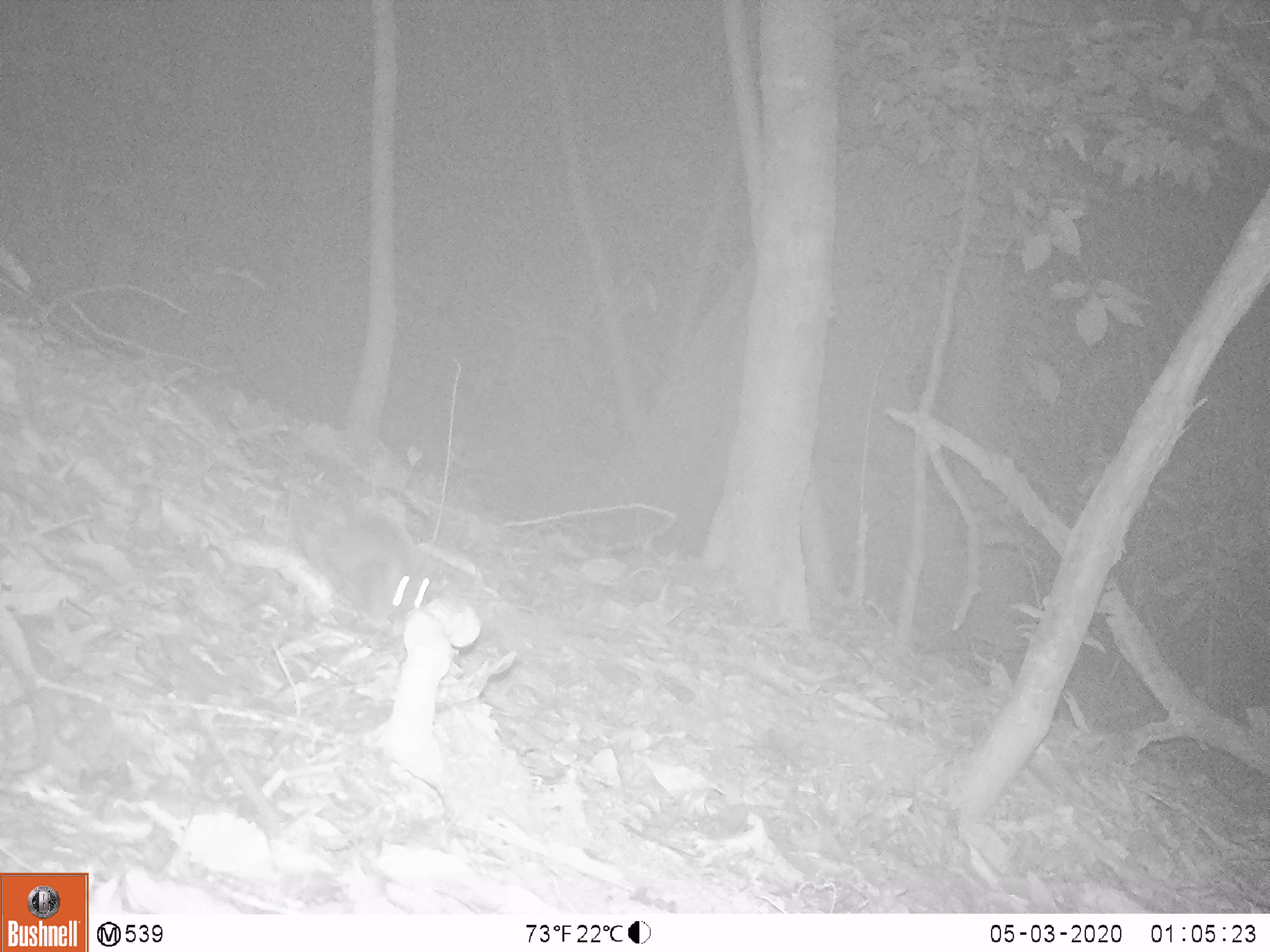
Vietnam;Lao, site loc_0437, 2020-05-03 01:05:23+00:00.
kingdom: Animalia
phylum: Chordata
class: Mammalia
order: Rodentia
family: Muridae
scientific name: Muridae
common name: old-world mice and rats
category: unidentified murid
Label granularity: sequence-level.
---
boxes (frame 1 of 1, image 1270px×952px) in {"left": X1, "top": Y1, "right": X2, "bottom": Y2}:
unidentified murid: {"left": 312, "top": 483, "right": 430, "bottom": 620}